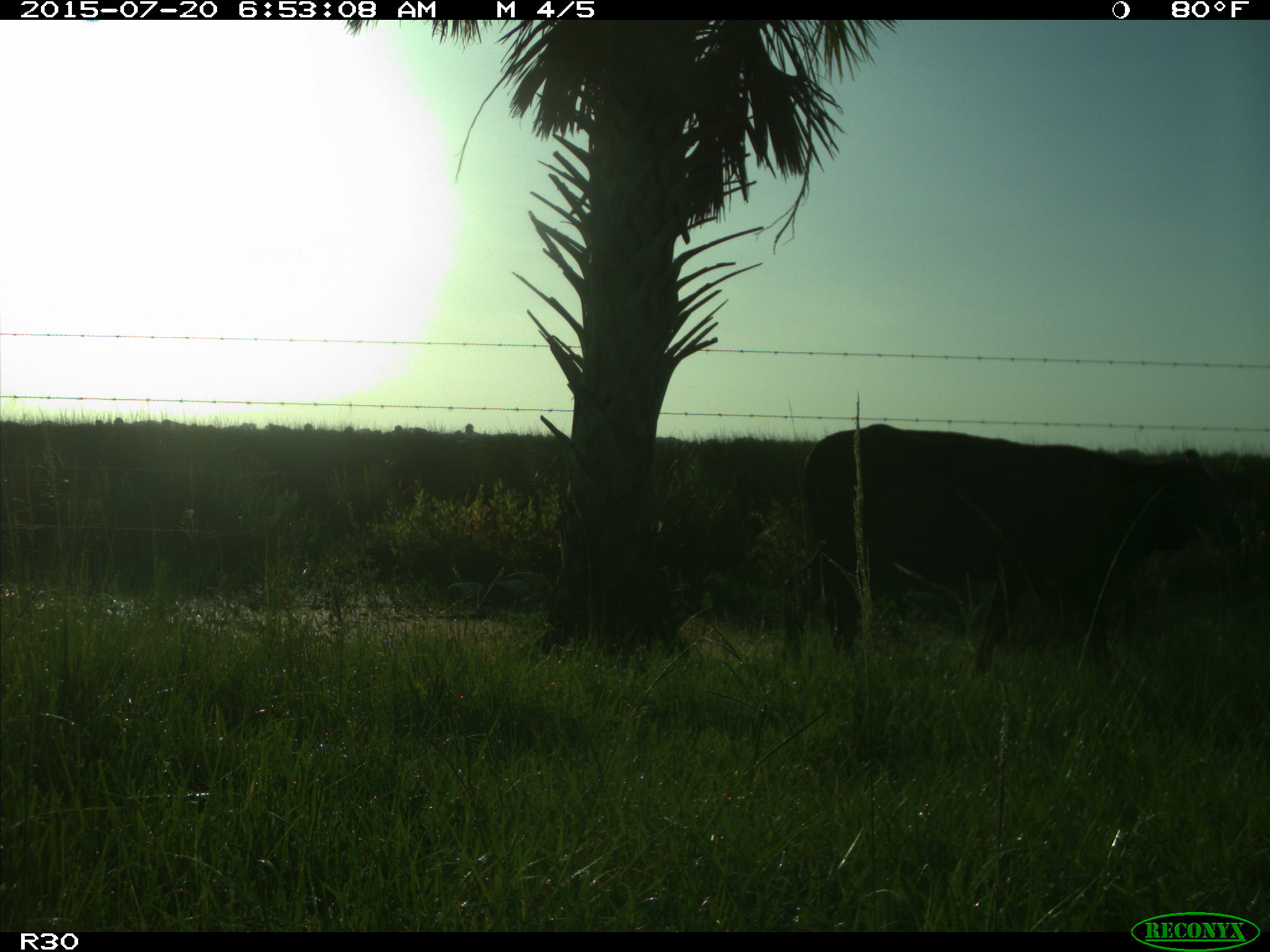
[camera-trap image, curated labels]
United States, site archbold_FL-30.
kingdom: Animalia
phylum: Chordata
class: Mammalia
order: Artiodactyla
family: Bovidae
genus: Bos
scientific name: Bos taurus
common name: domestic cow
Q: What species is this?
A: Bos taurus (domestic cow).